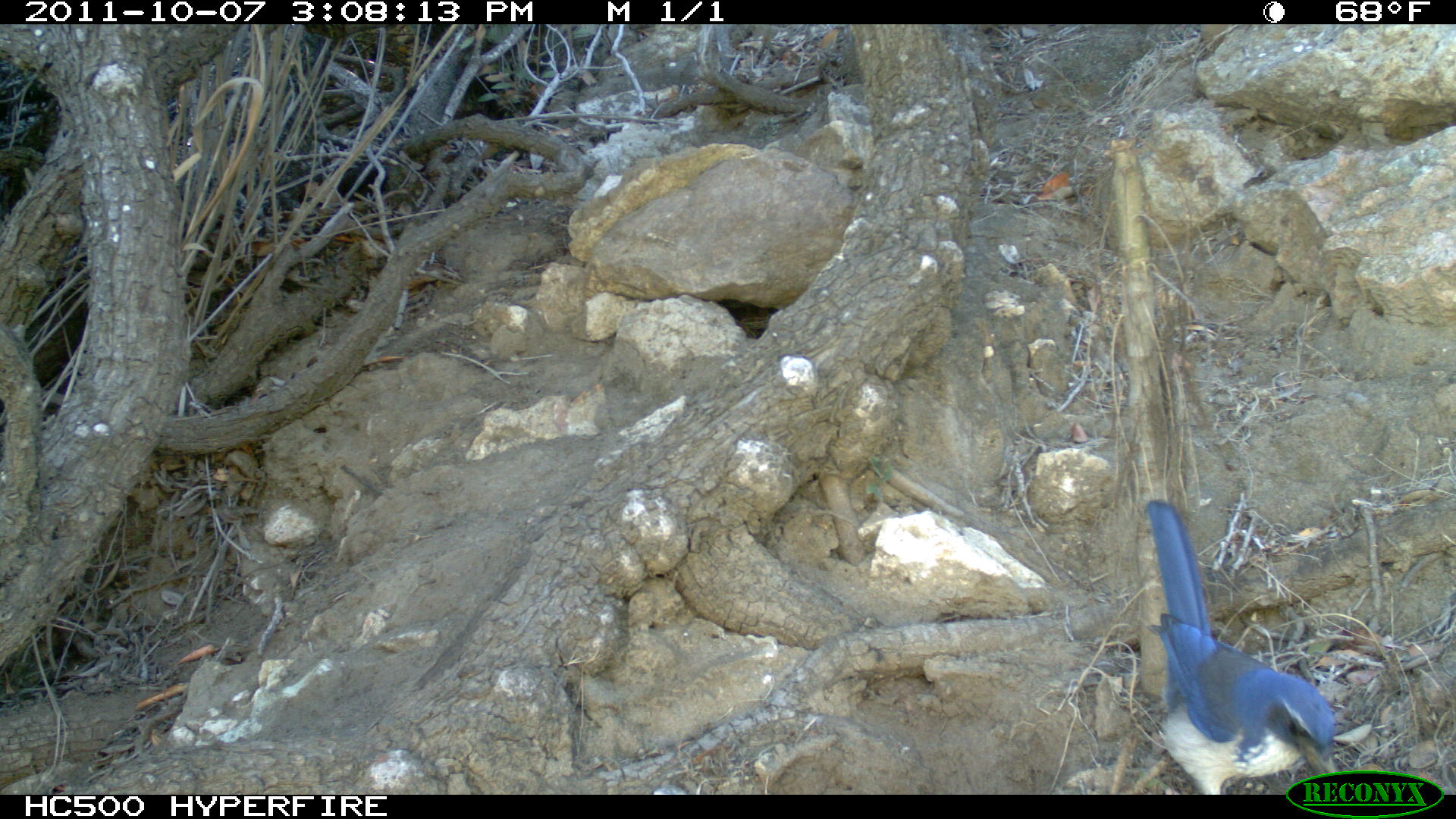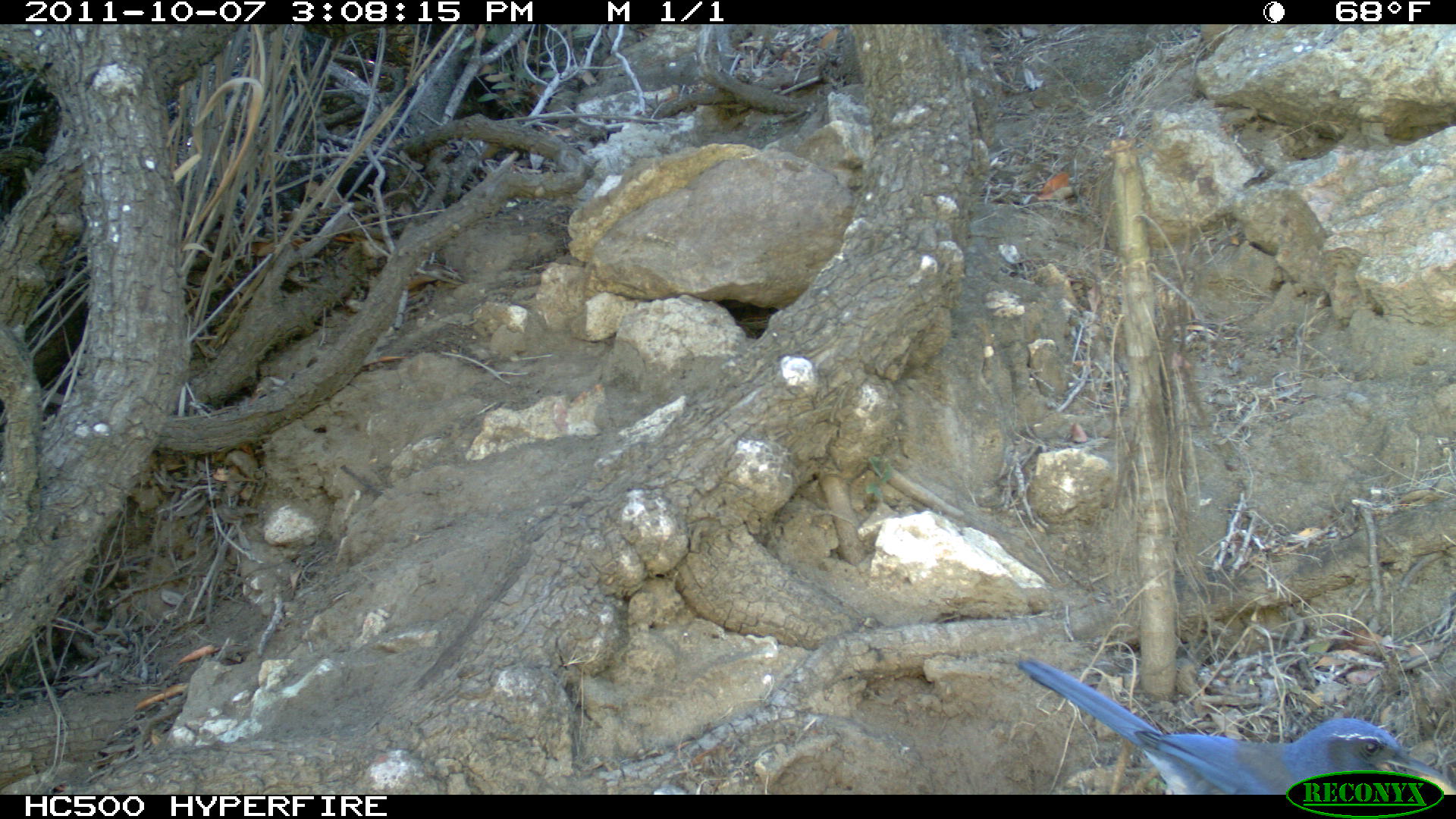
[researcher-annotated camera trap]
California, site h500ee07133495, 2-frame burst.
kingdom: Animalia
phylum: Chordata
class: Aves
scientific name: Aves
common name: bird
Bird (Aves).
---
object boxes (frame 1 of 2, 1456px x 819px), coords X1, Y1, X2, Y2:
bird: 1145, 499, 1337, 795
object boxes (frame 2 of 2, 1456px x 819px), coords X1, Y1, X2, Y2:
bird: 1012, 657, 1455, 795